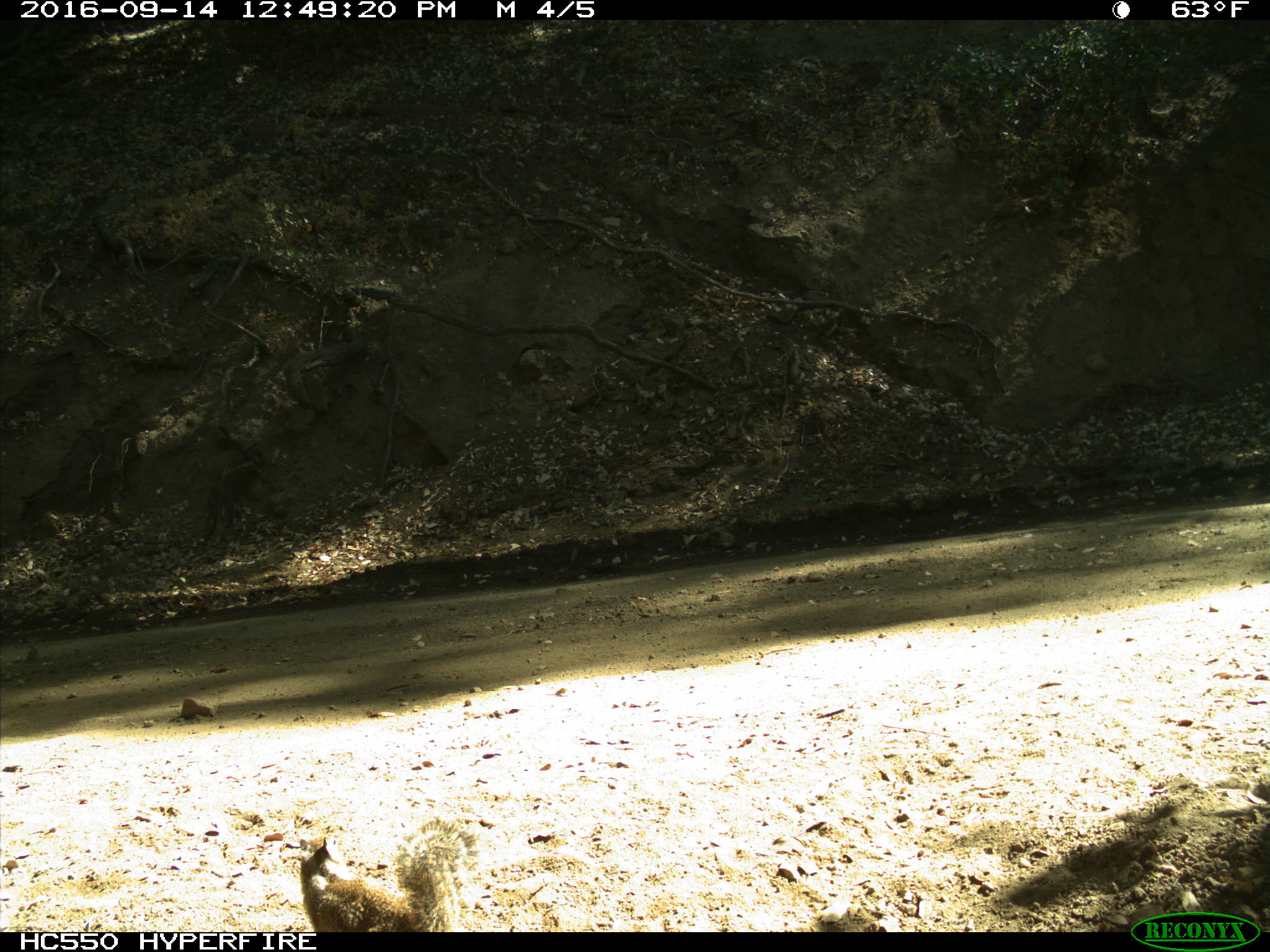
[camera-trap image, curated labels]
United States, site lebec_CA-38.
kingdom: Animalia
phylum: Chordata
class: Mammalia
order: Rodentia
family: Sciuridae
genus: Otospermophilus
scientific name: Otospermophilus beecheyi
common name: california ground squirrel